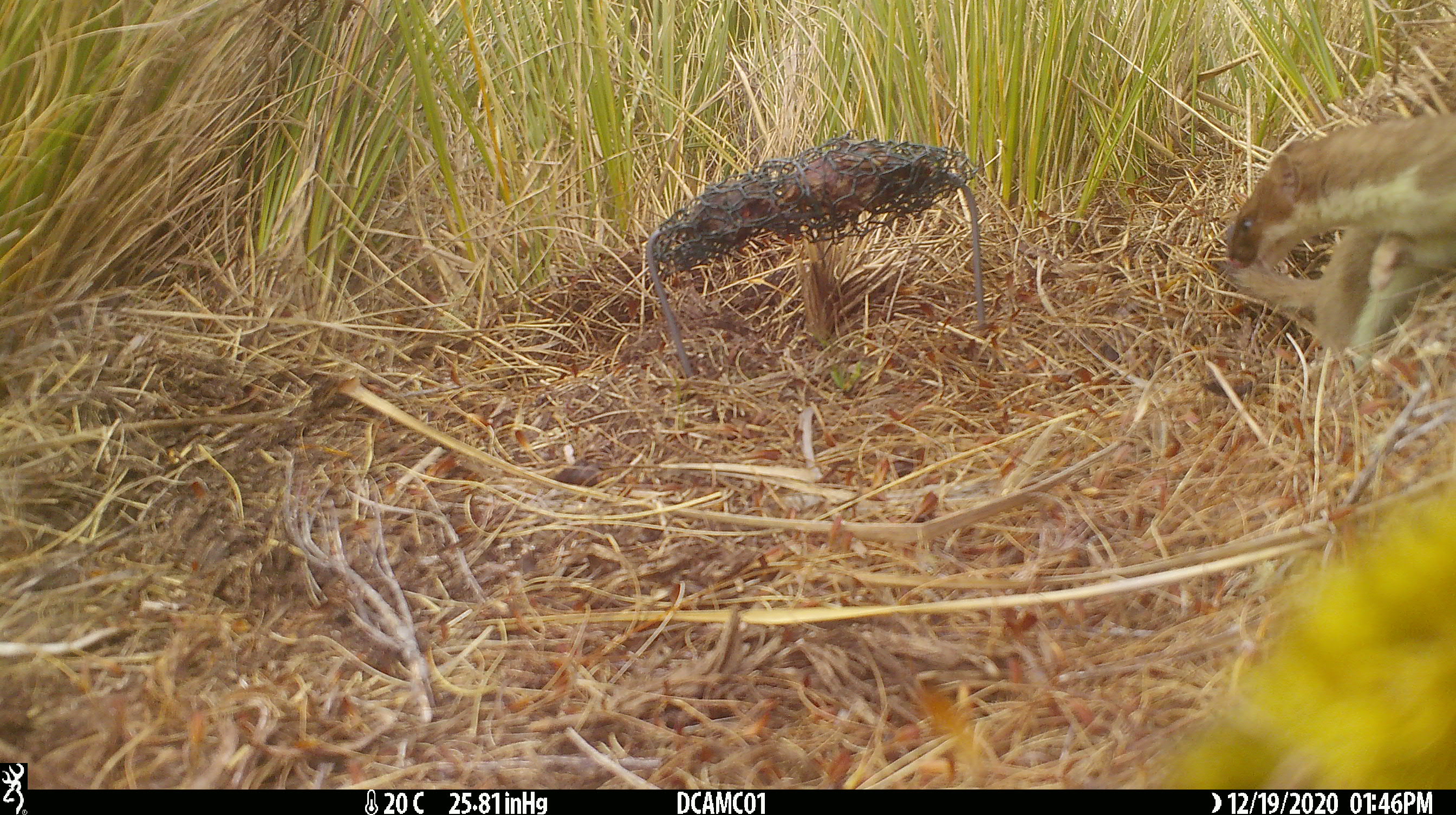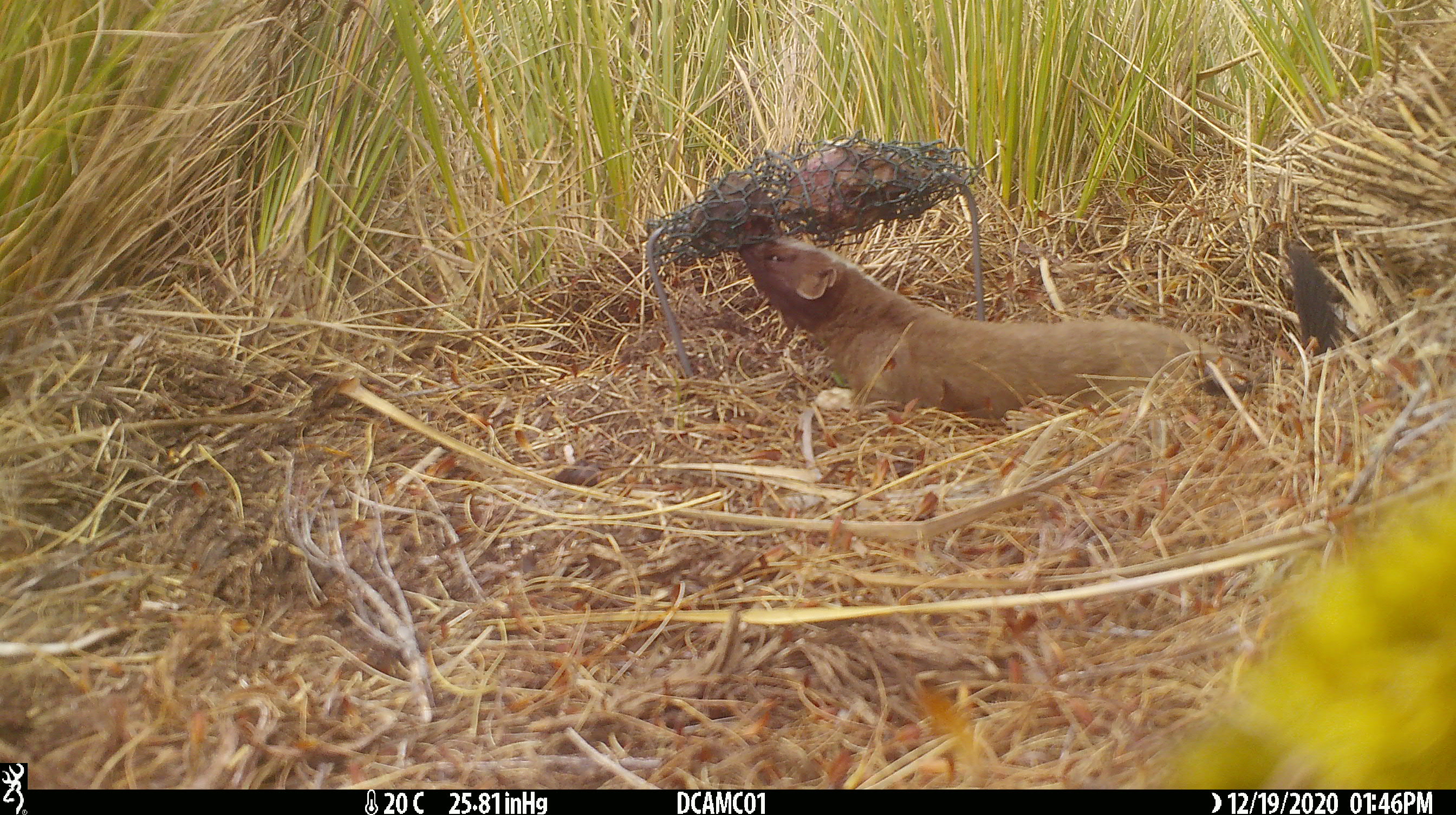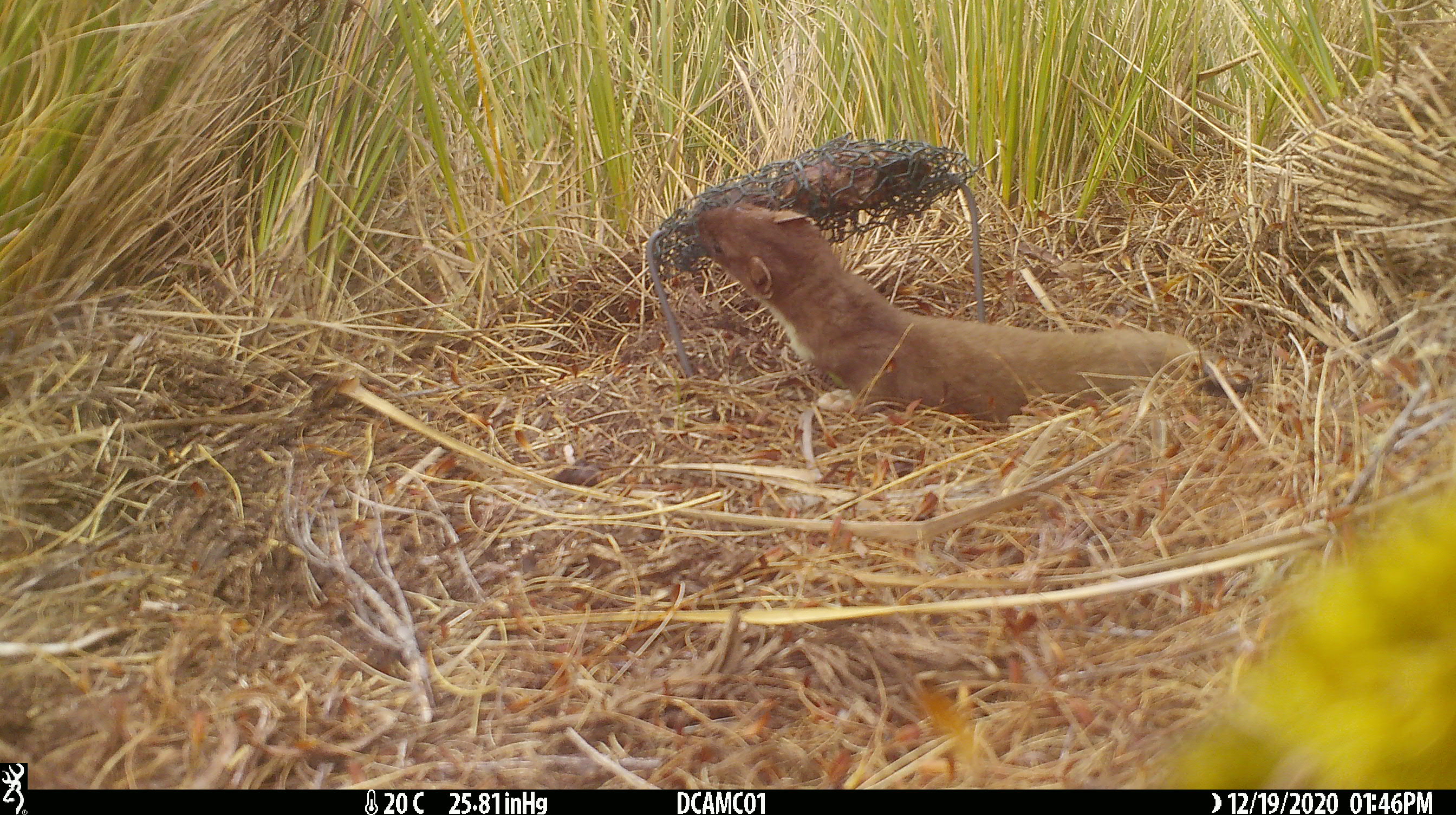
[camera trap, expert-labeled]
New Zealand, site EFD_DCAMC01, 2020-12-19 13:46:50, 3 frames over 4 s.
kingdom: Animalia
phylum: Chordata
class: Mammalia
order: Carnivora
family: Mustelidae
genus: Mustela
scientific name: Mustela erminea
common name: stoat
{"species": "stoat (Mustela erminea)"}